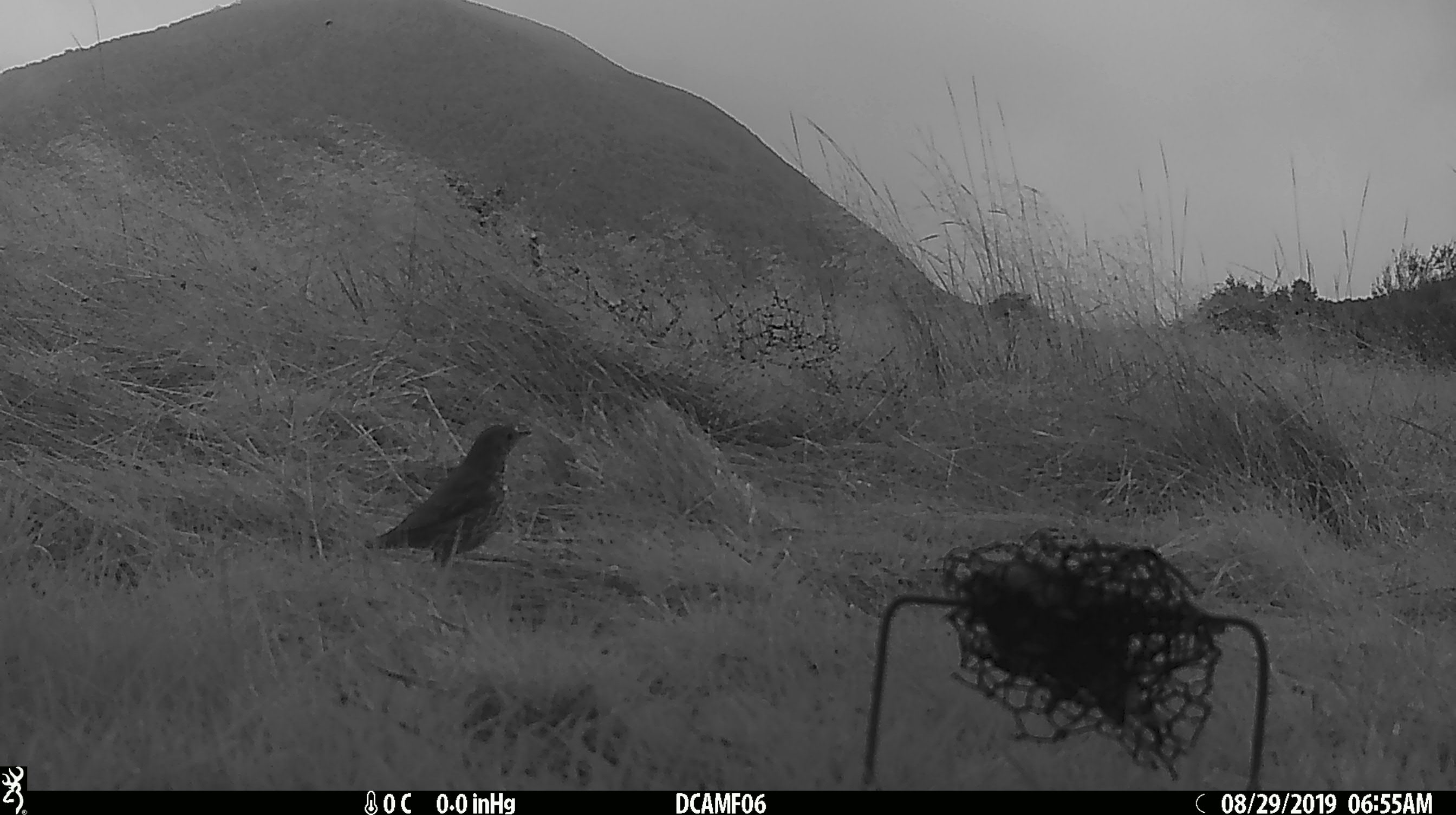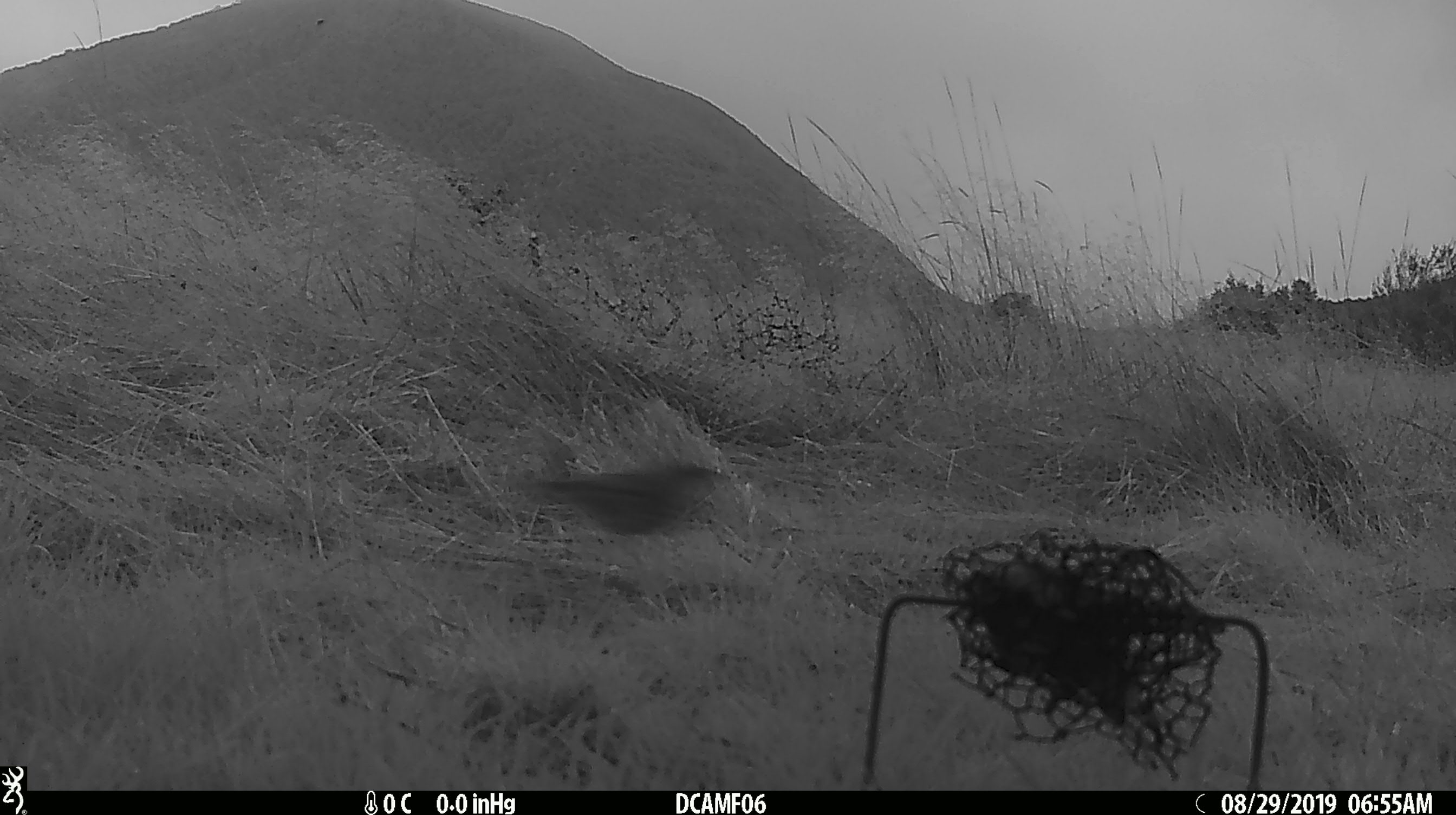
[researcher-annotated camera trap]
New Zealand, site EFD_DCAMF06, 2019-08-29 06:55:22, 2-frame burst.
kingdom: Animalia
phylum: Chordata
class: Aves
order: Passeriformes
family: Turdidae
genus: Turdus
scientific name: Turdus philomelos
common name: song thrush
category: thrush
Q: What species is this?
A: Thrush (song thrush) (Turdus philomelos).